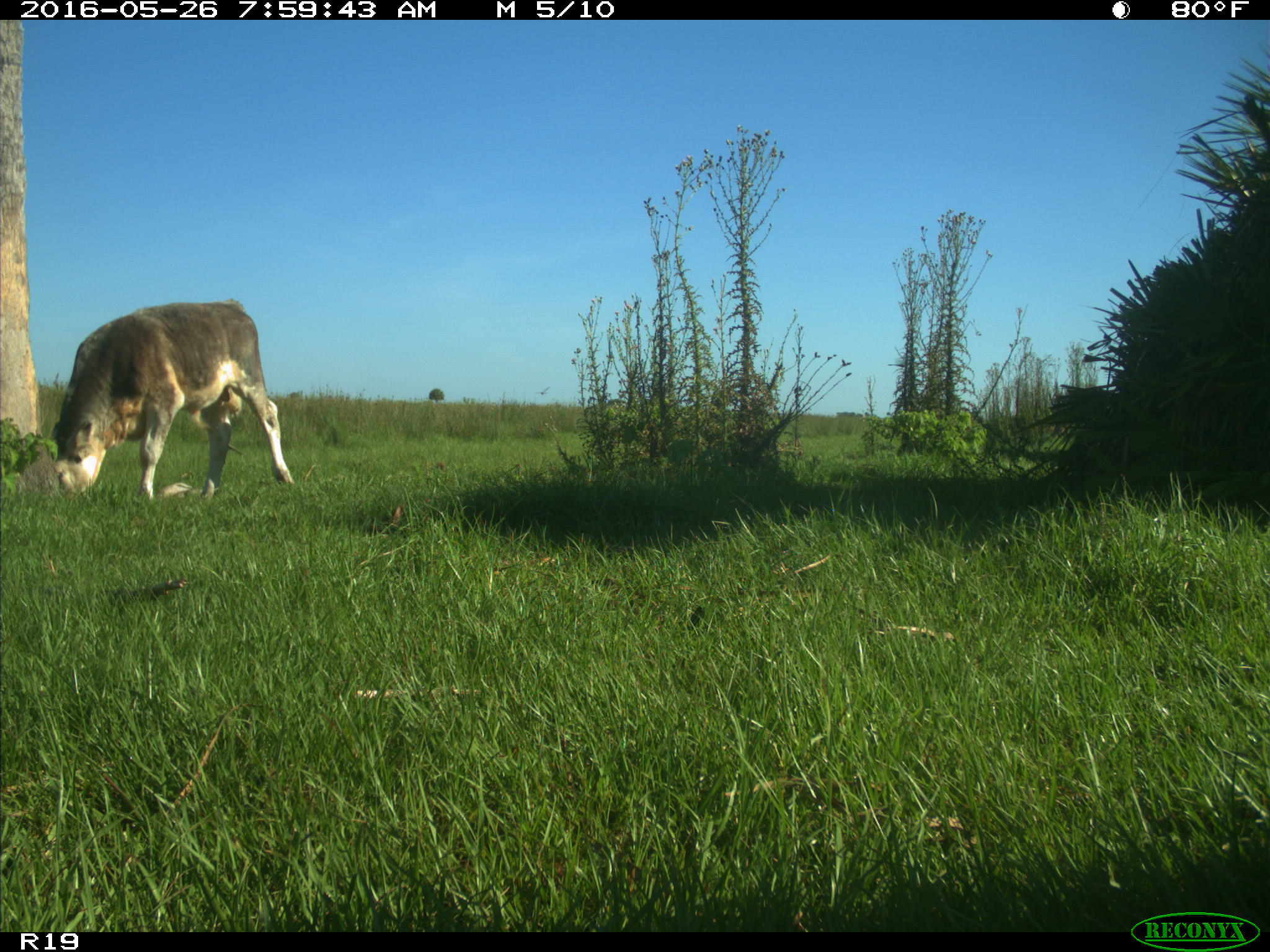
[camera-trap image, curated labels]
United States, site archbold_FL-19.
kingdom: Animalia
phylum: Chordata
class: Mammalia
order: Artiodactyla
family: Bovidae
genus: Bos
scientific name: Bos taurus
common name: domestic cow